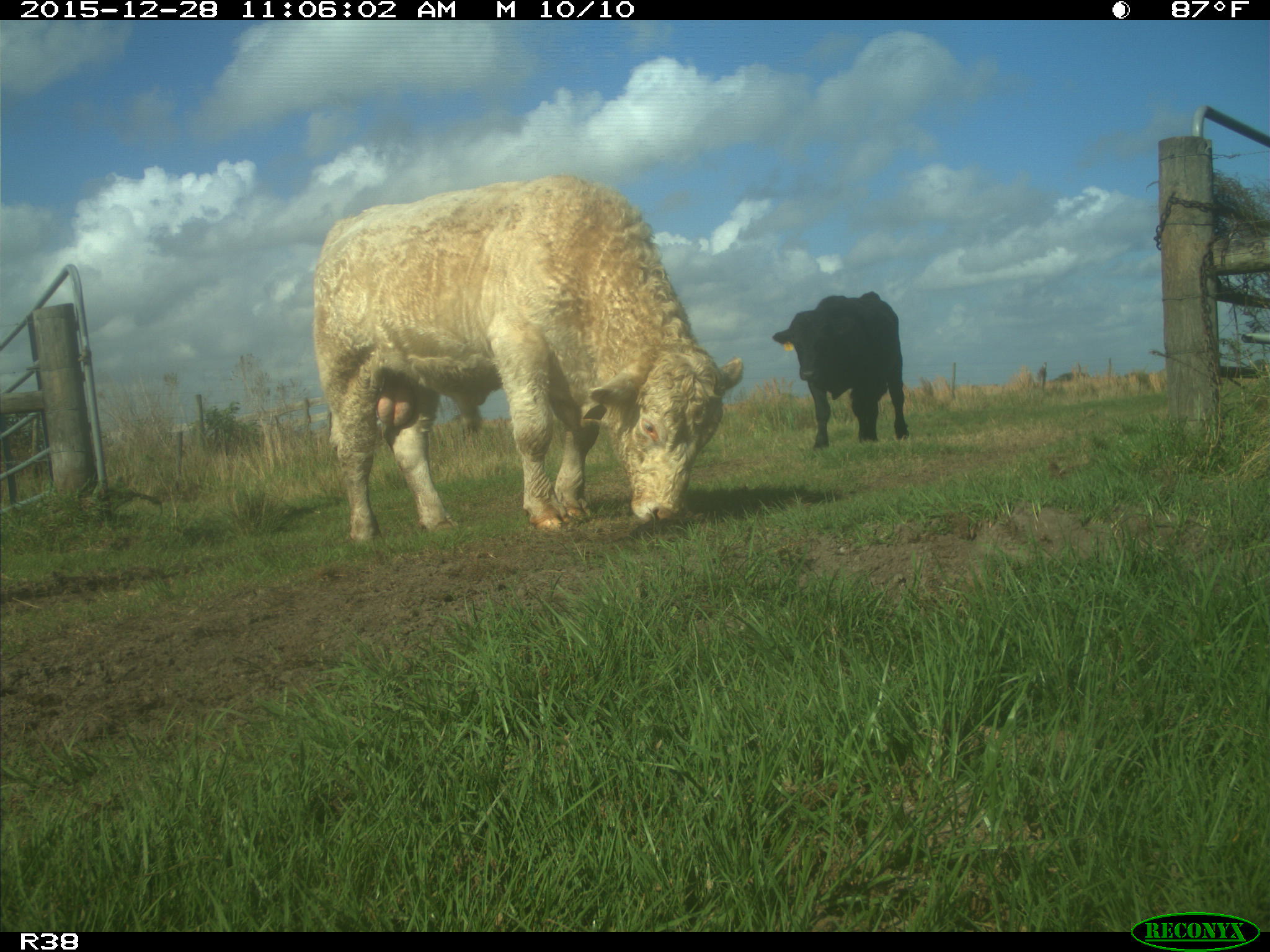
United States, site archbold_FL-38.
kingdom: Animalia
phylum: Chordata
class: Mammalia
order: Artiodactyla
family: Bovidae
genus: Bos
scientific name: Bos taurus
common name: domestic cow